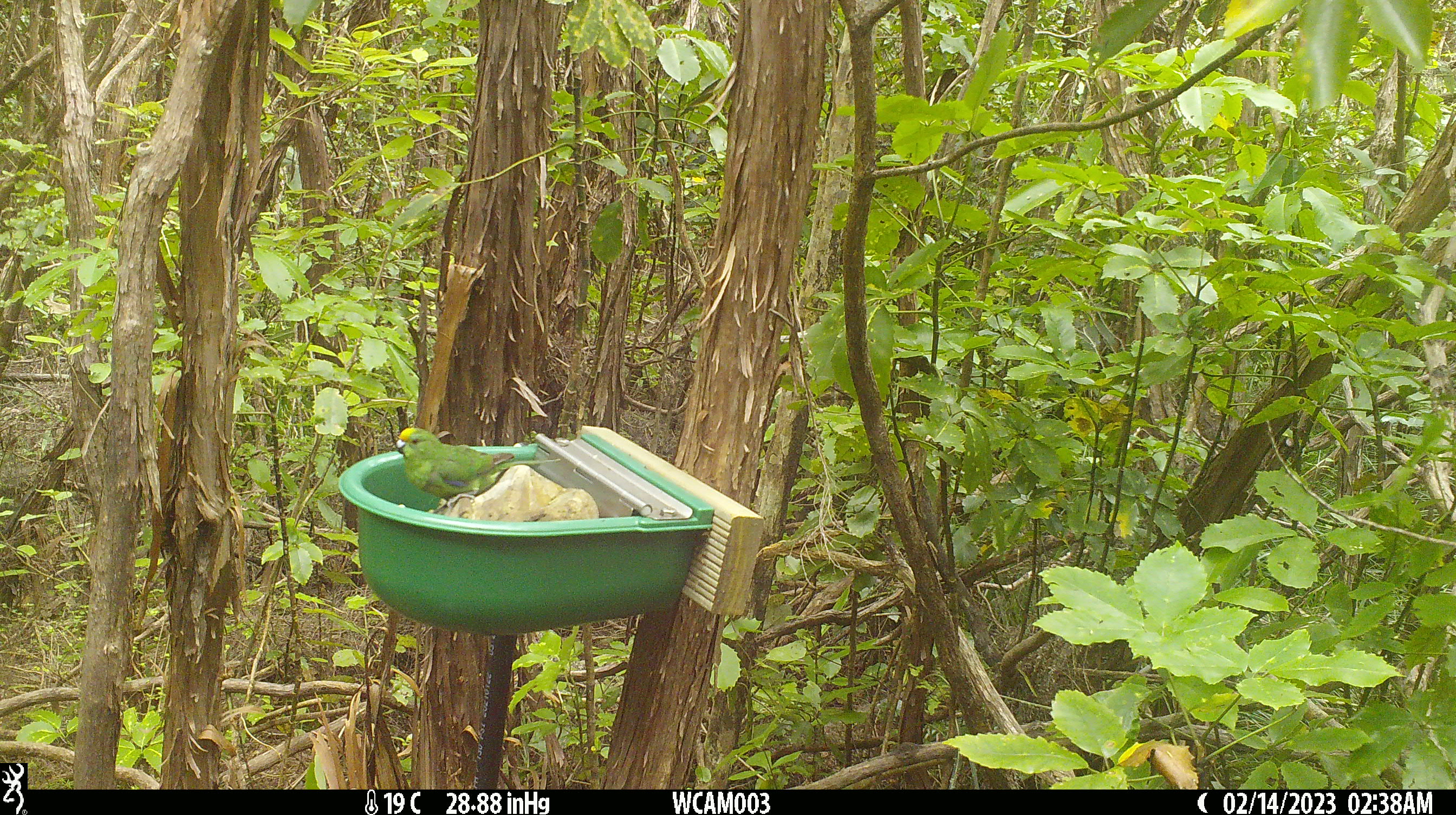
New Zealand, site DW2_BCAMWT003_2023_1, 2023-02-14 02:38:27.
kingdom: Animalia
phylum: Chordata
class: Aves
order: Psittaciformes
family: Psittaculidae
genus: Cyanoramphus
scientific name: Cyanoramphus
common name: parakeet